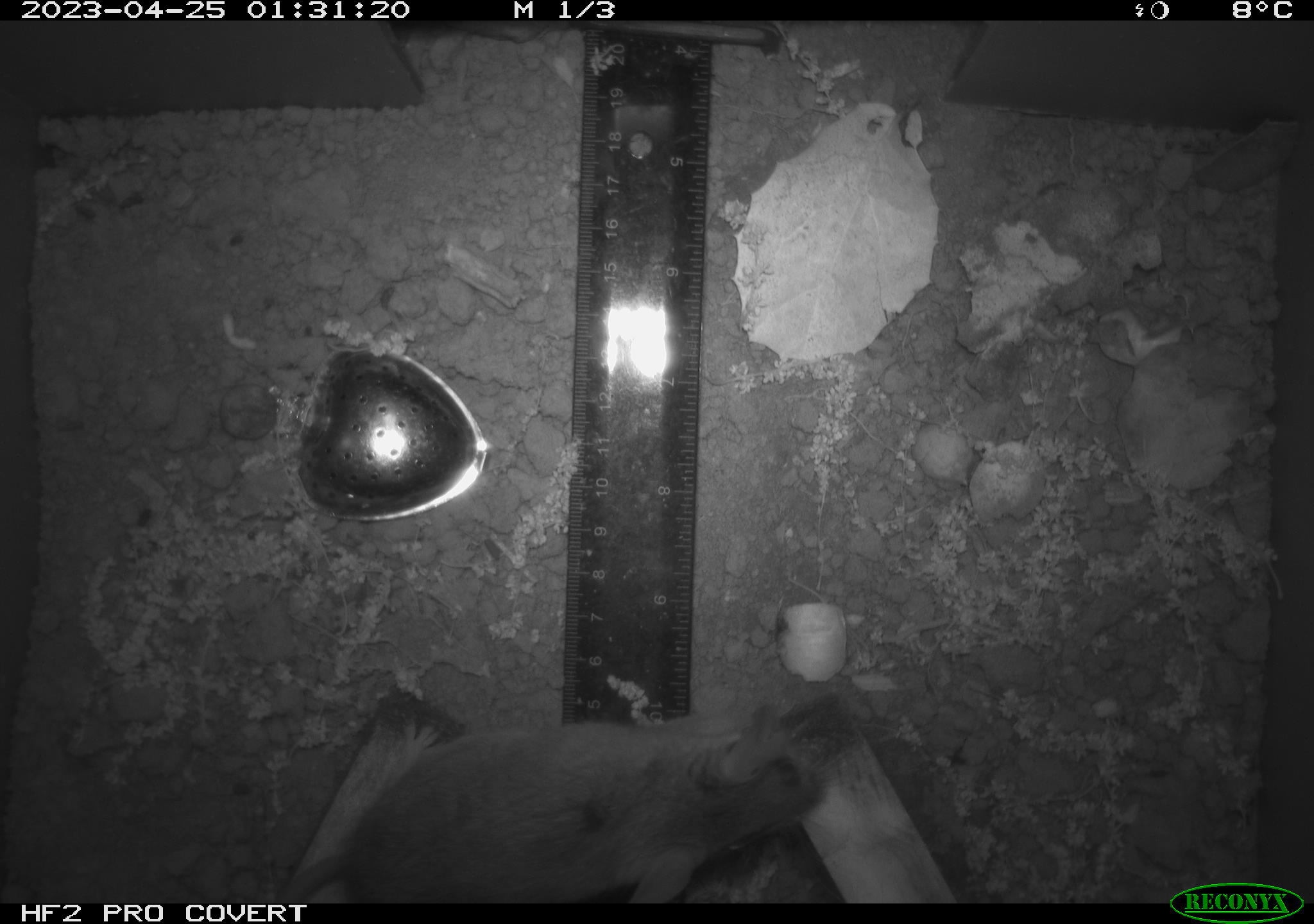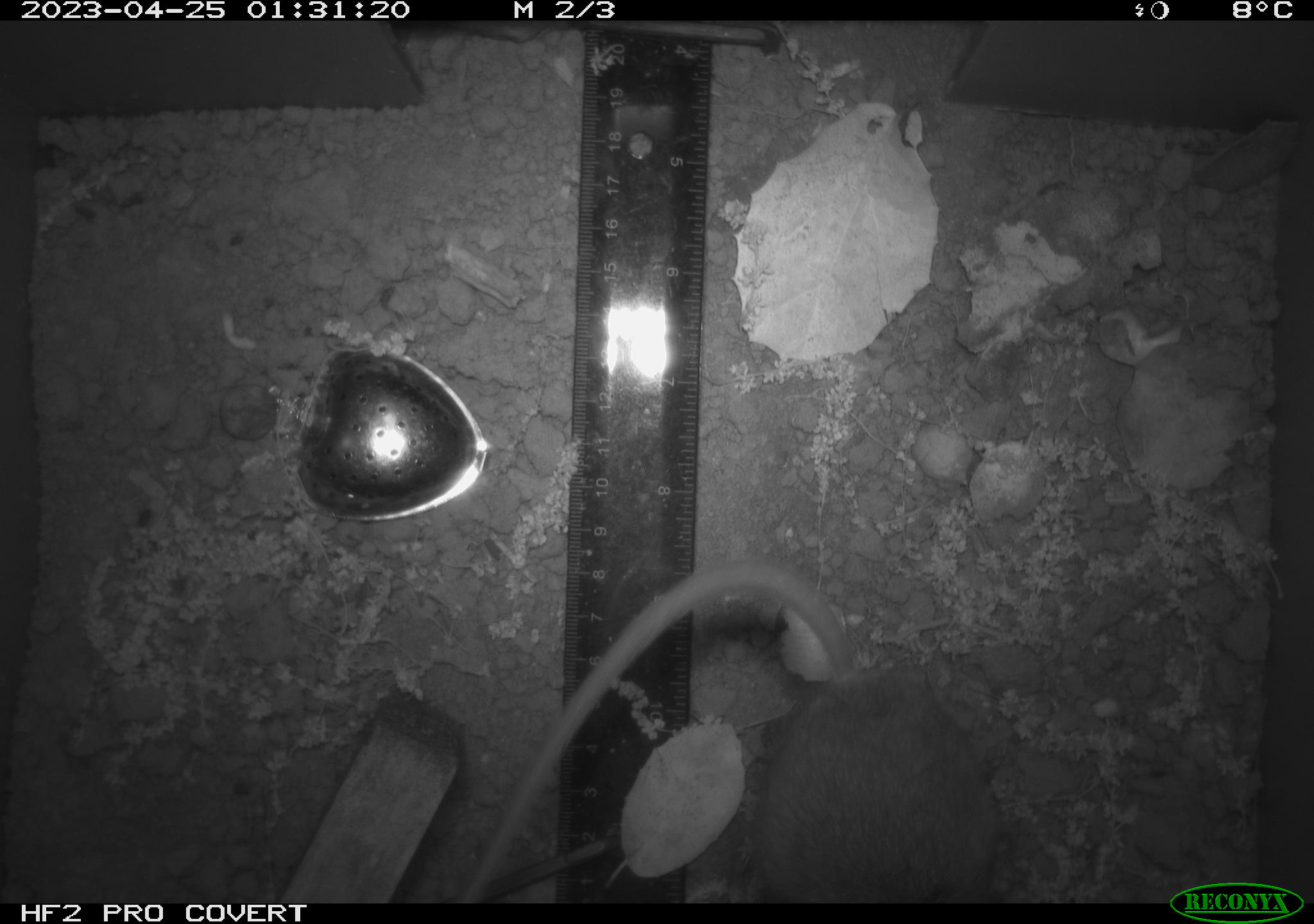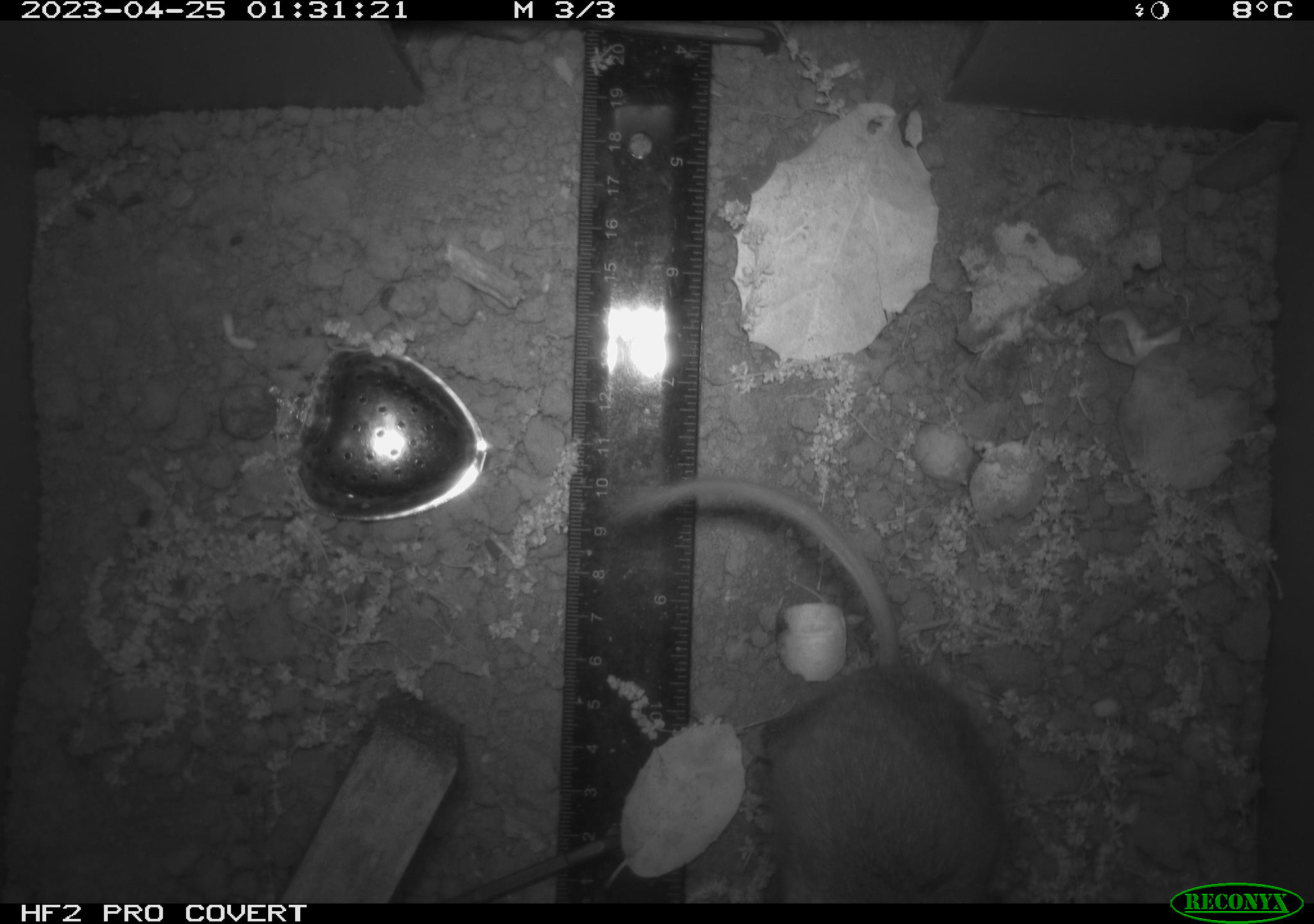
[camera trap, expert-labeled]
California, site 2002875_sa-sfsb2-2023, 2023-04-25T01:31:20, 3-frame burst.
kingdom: Animalia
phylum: Chordata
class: Mammalia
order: Rodentia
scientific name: Rodentia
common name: mouse species